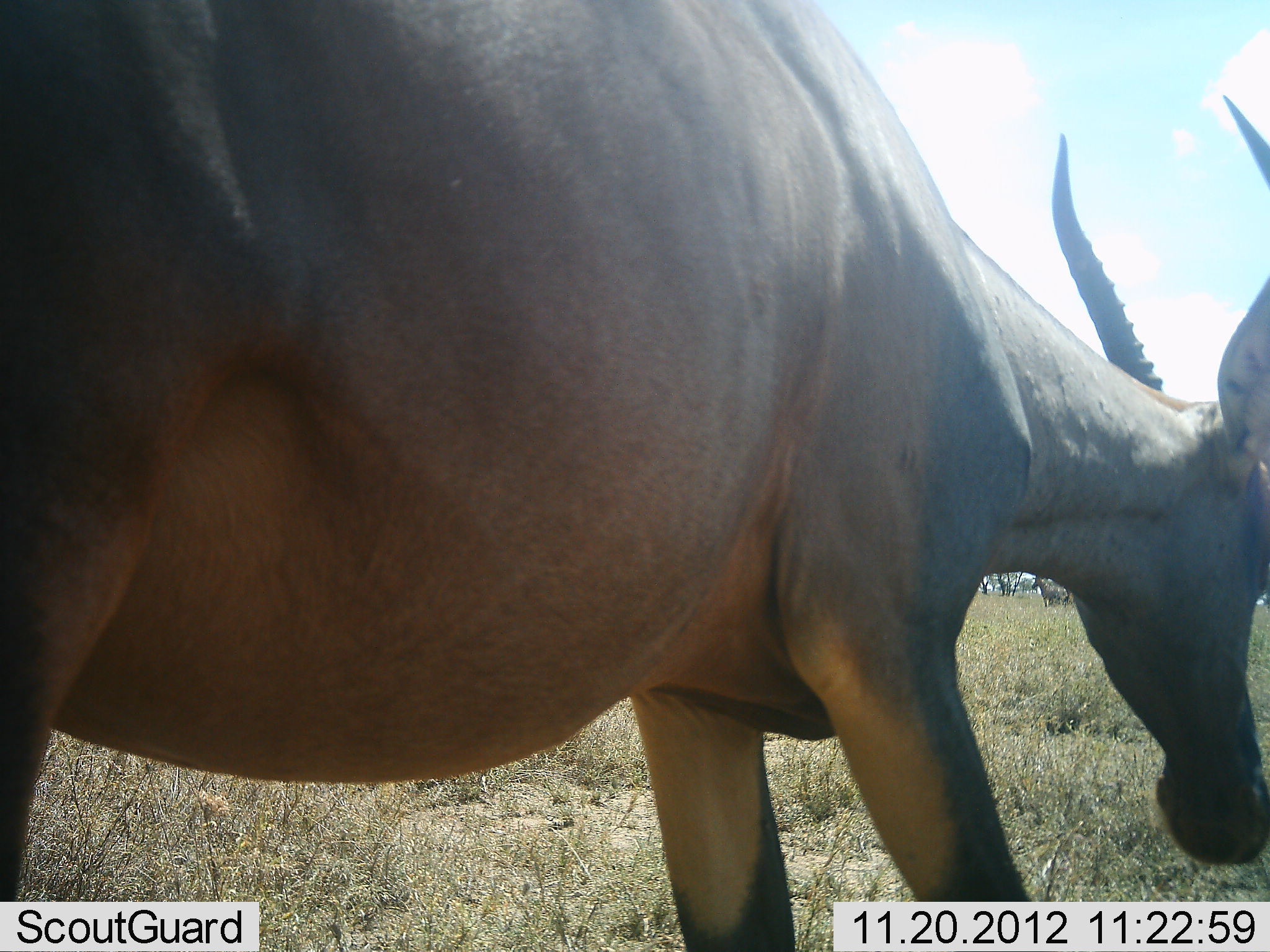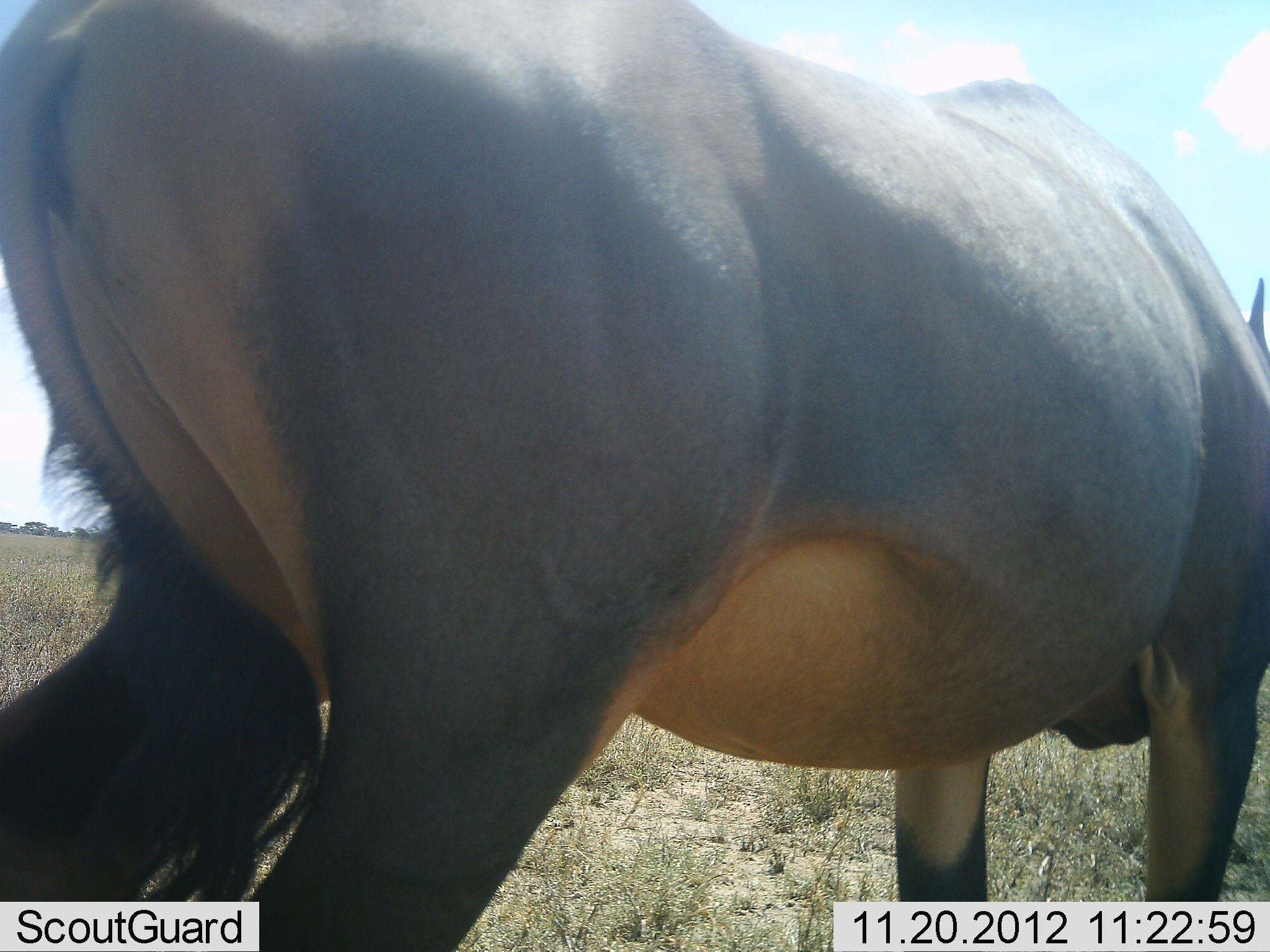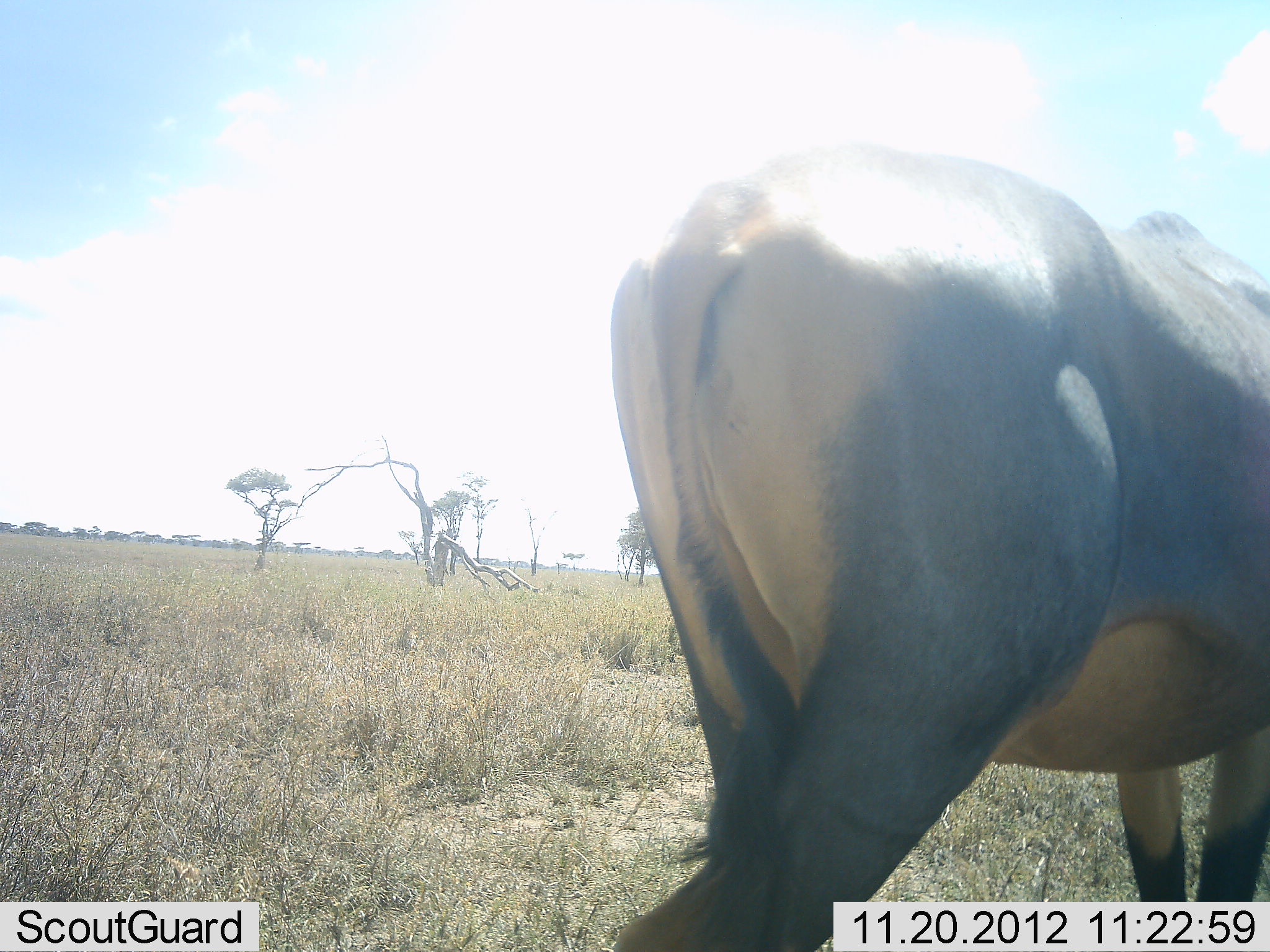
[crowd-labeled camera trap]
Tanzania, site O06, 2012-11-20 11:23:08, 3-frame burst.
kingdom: Animalia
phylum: Chordata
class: Mammalia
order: Artiodactyla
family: Bovidae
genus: Damaliscus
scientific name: Damaliscus lunatus jimela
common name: topi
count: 1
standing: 20%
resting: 10%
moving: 90%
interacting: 0%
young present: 0%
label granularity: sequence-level